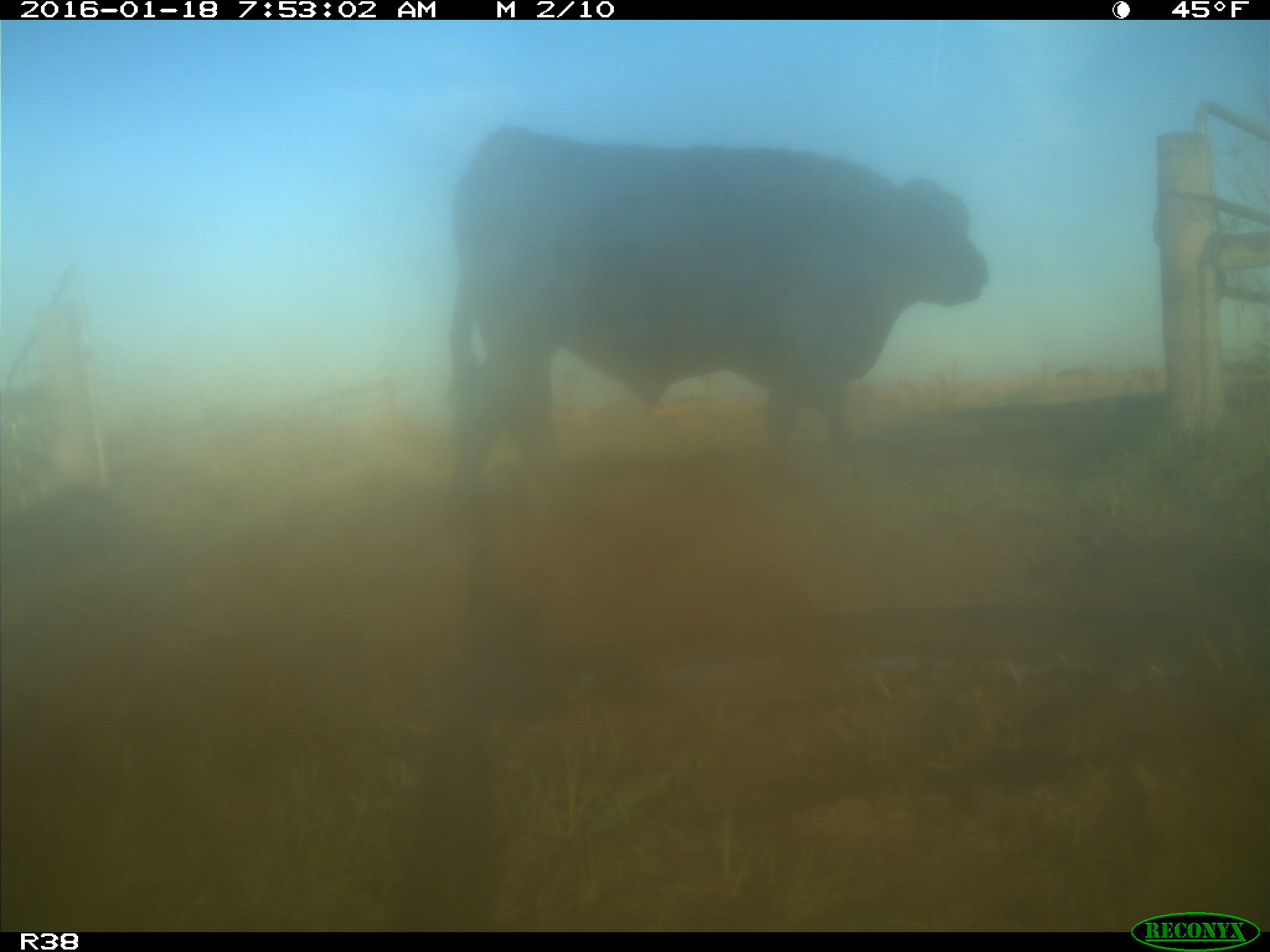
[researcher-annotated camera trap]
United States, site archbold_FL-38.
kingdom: Animalia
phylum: Chordata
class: Mammalia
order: Artiodactyla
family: Bovidae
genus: Bos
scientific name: Bos taurus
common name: domestic cow